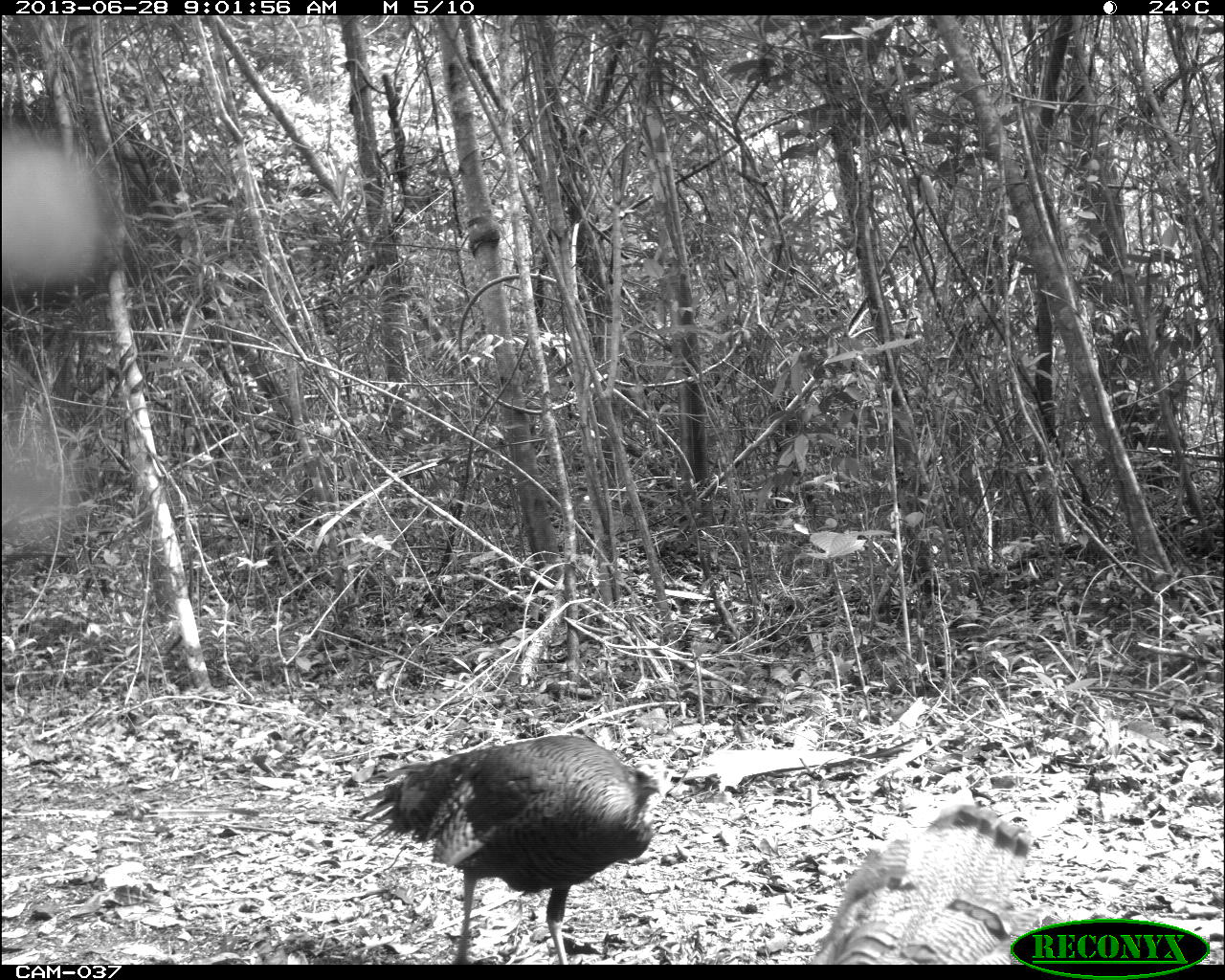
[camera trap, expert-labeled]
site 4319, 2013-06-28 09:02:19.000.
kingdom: Animalia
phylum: Chordata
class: Aves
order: Galliformes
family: Phasianidae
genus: Meleagris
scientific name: Meleagris ocellata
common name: ocellated turkey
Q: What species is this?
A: Meleagris ocellata (ocellated turkey).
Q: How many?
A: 2.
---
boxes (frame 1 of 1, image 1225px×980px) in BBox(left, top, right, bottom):
meleagris ocellata: BBox(354, 732, 671, 964); BBox(810, 804, 1034, 964)